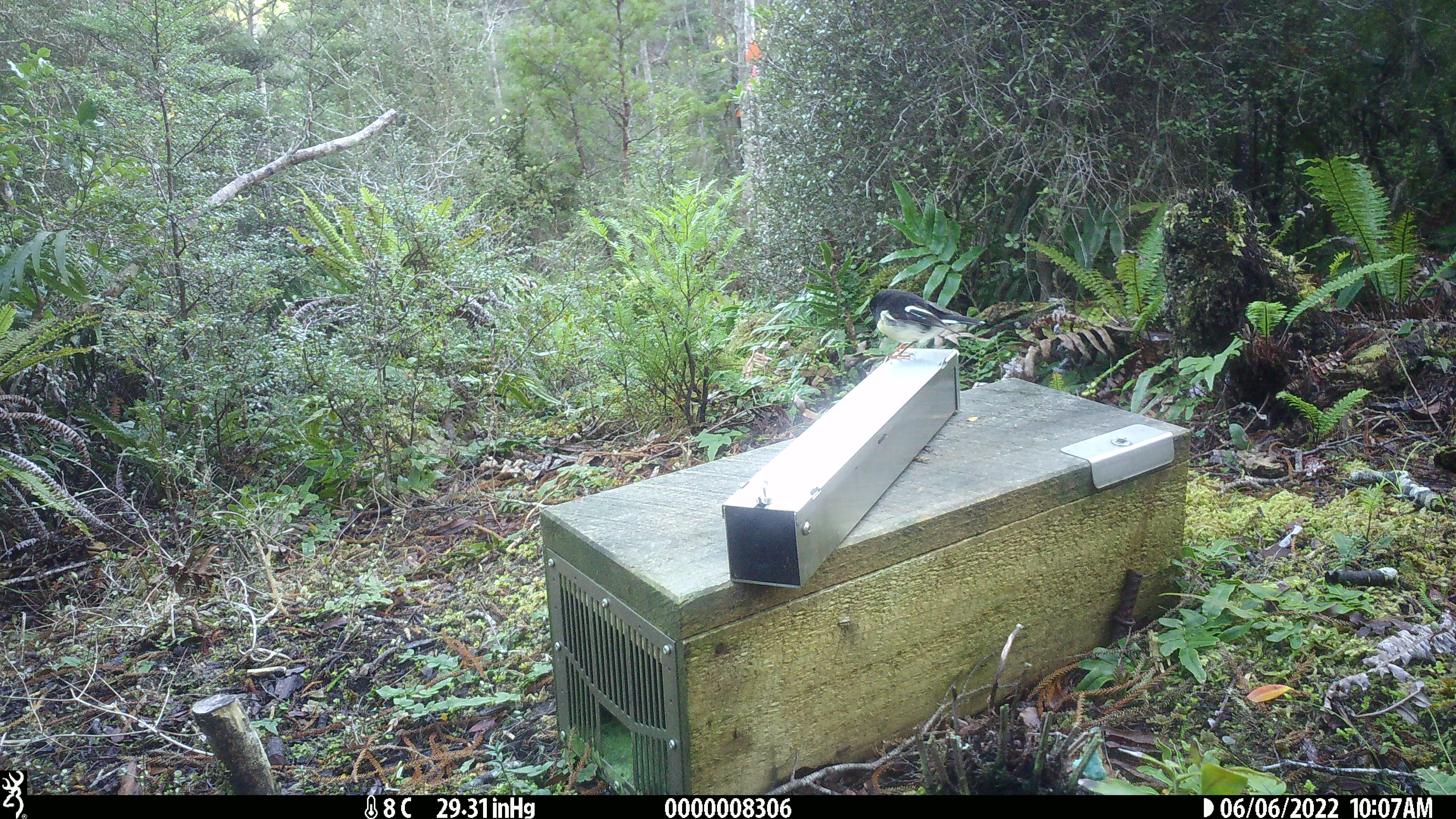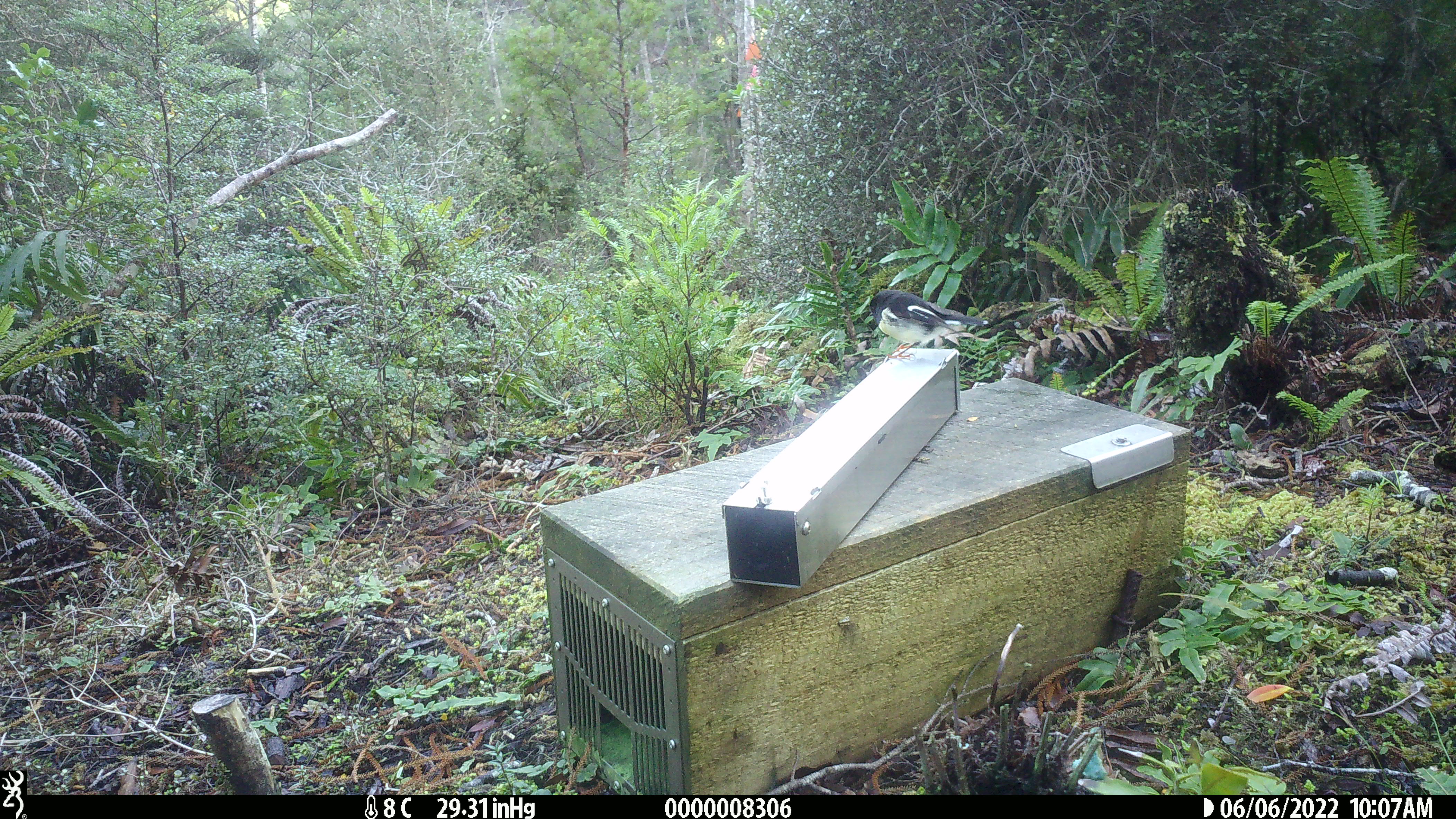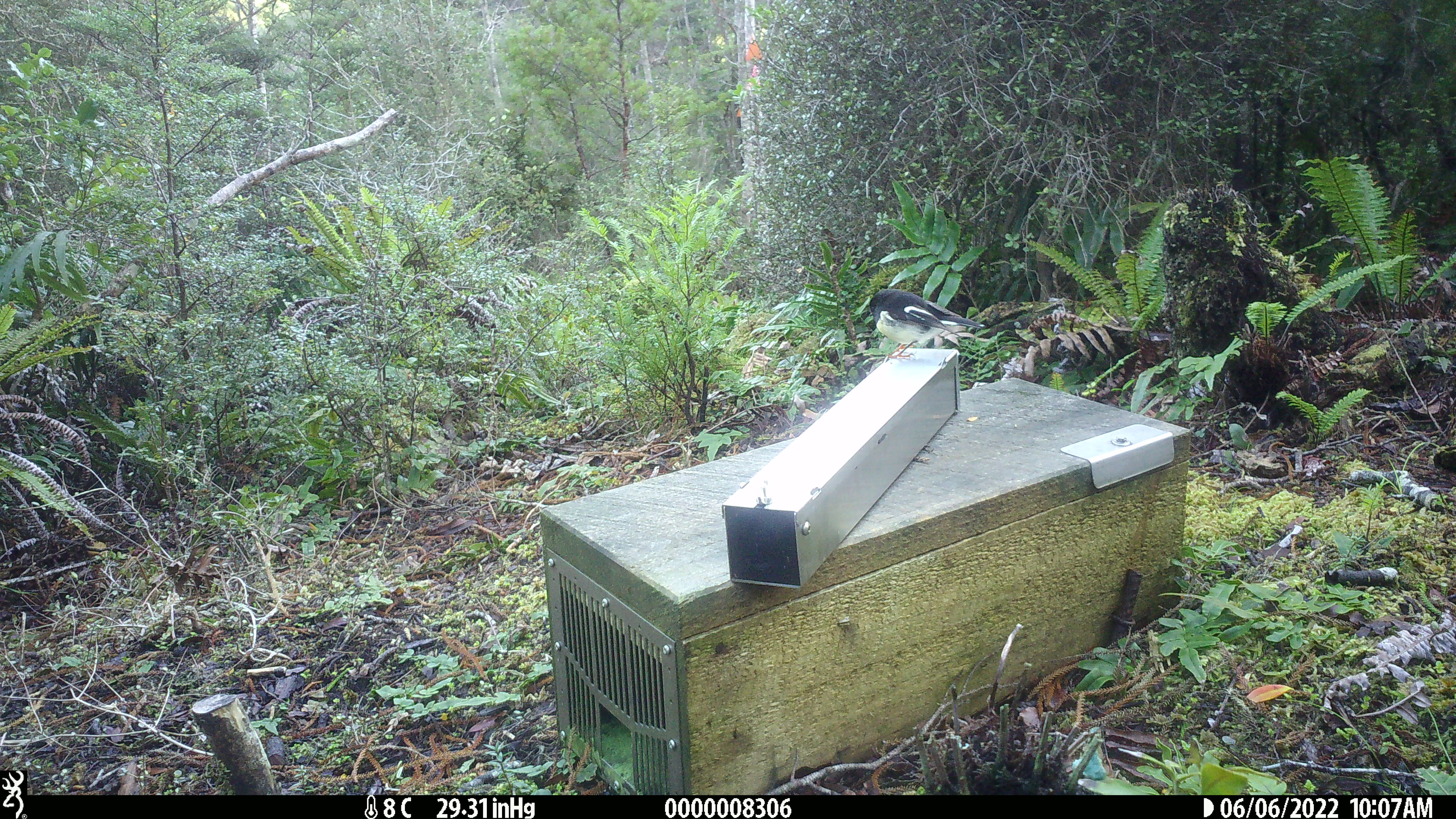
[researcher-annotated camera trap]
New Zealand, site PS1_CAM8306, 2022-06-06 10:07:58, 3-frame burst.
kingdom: Animalia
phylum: Chordata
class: Aves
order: Passeriformes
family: Petroicidae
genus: Petroica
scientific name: Petroica macrocephala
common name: tomtit